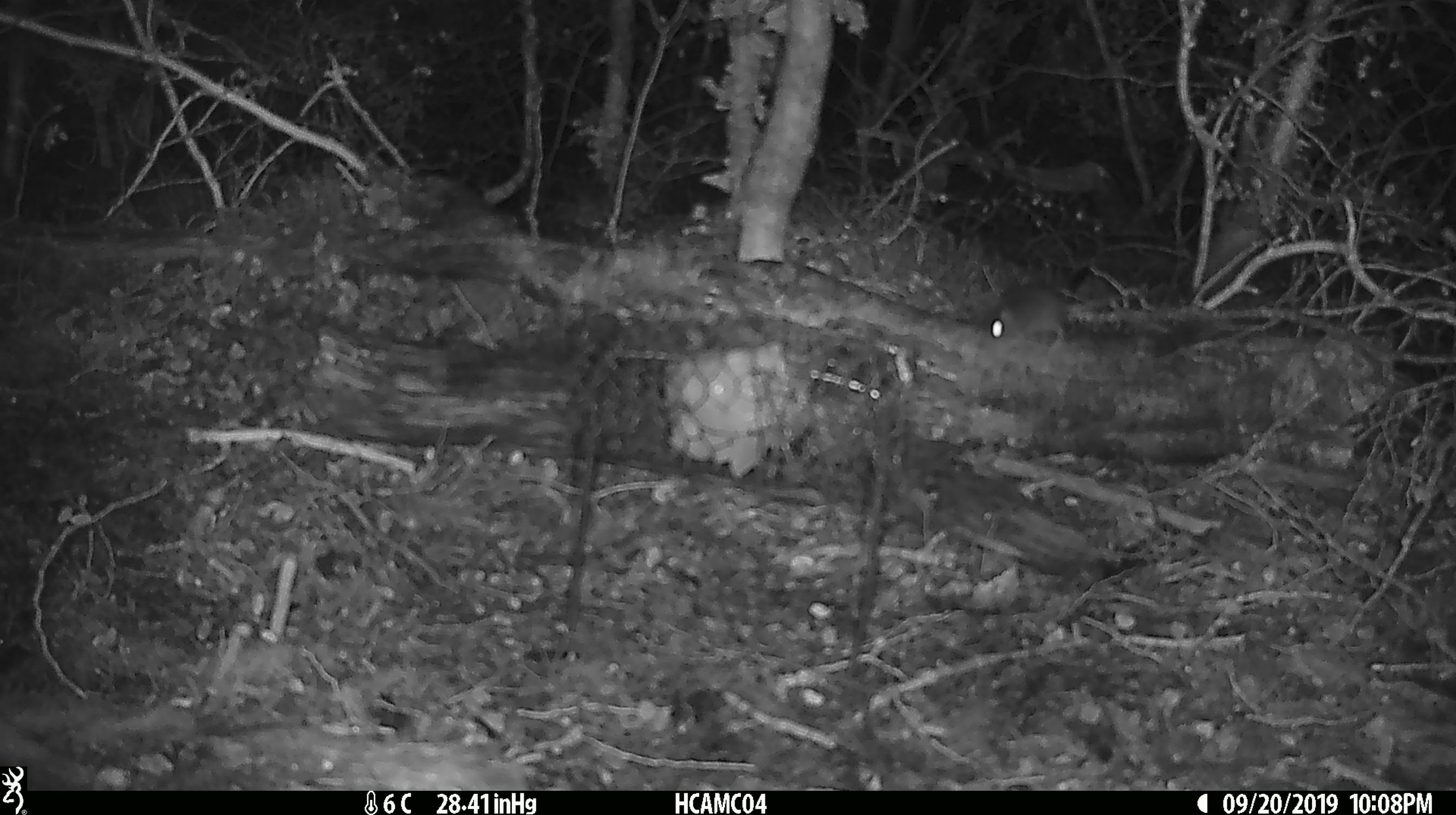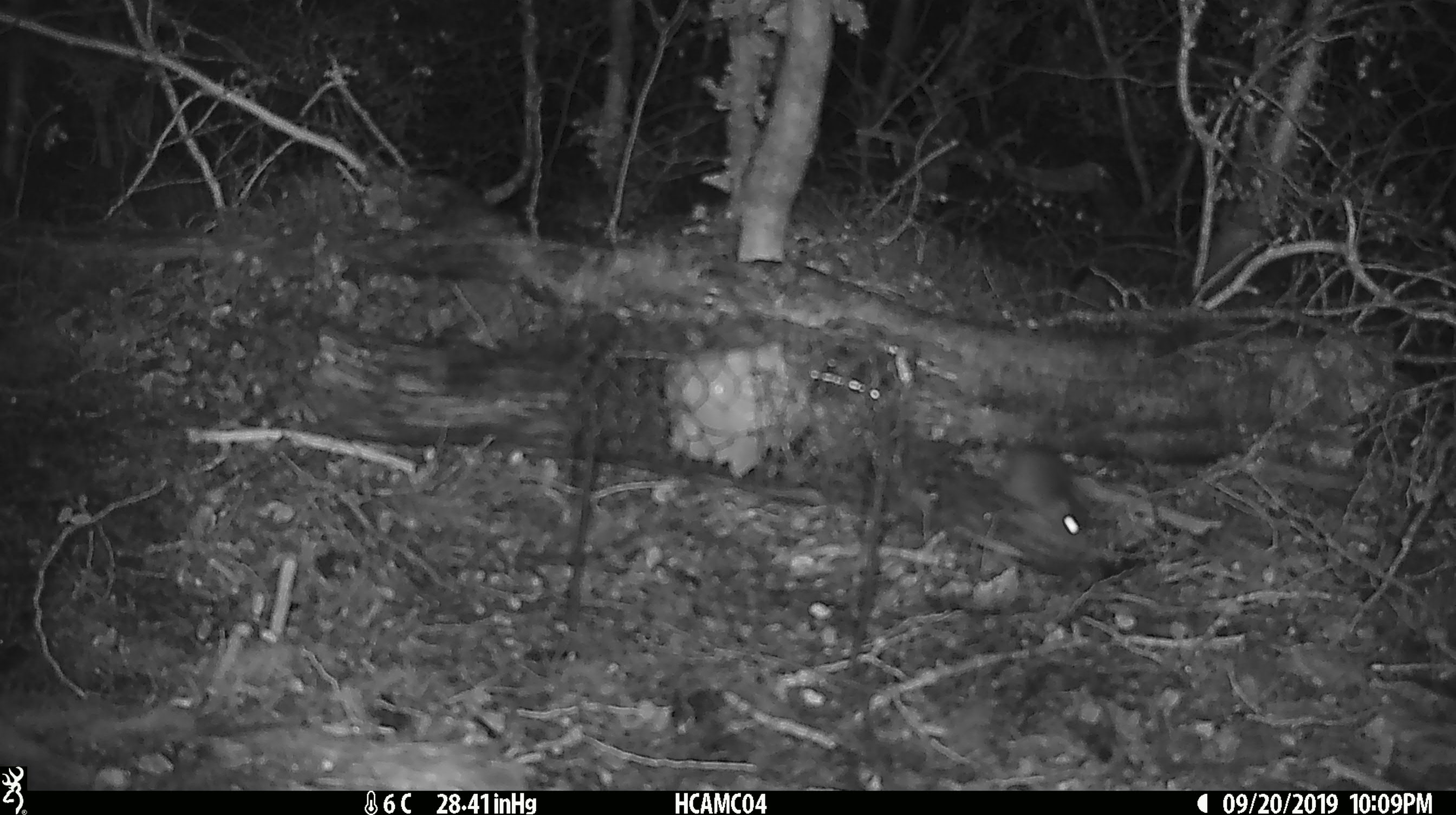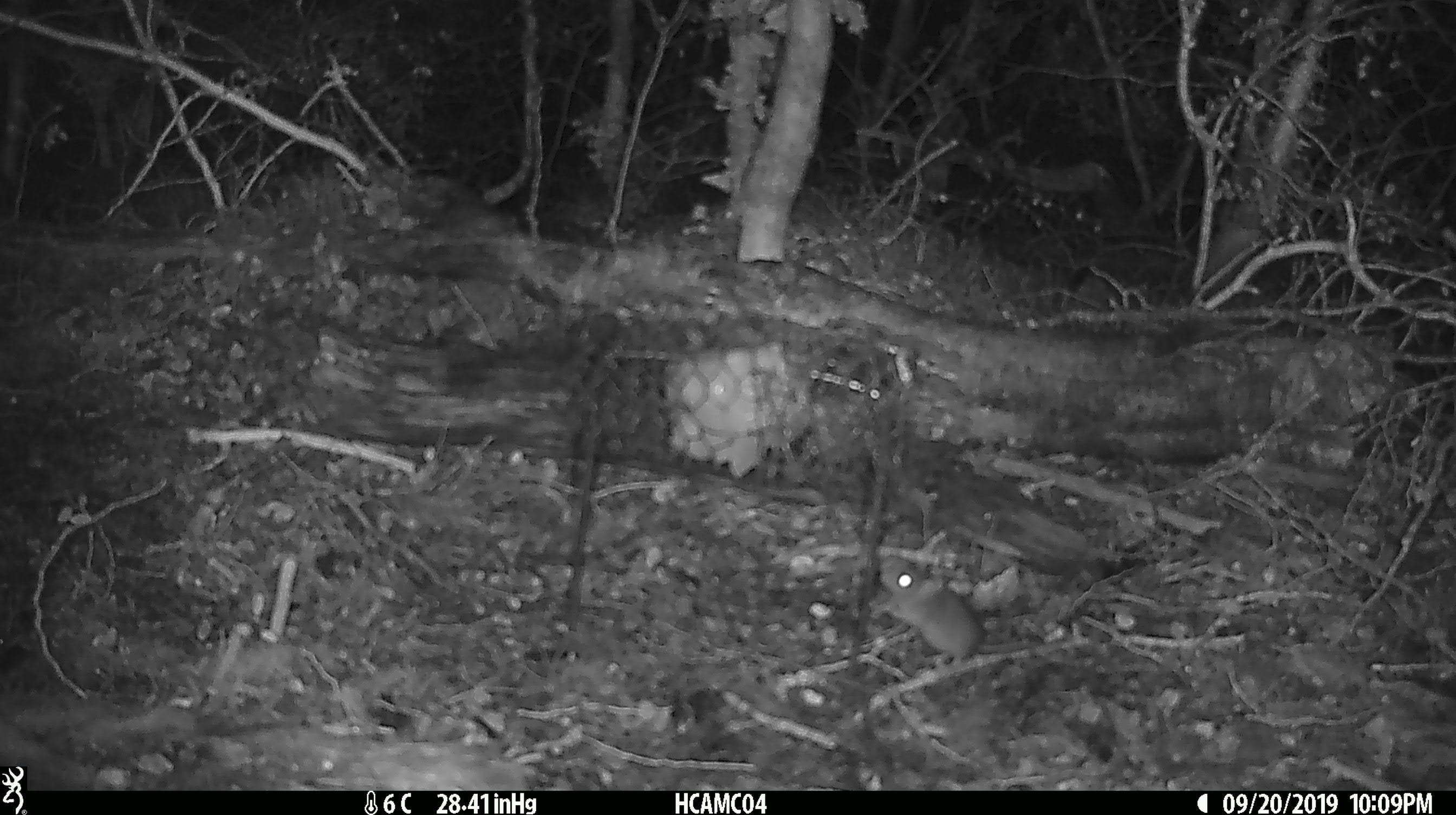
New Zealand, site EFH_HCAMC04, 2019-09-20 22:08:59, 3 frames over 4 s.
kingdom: Animalia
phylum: Chordata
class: Mammalia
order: Rodentia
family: Muridae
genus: Mus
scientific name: Mus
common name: mouse